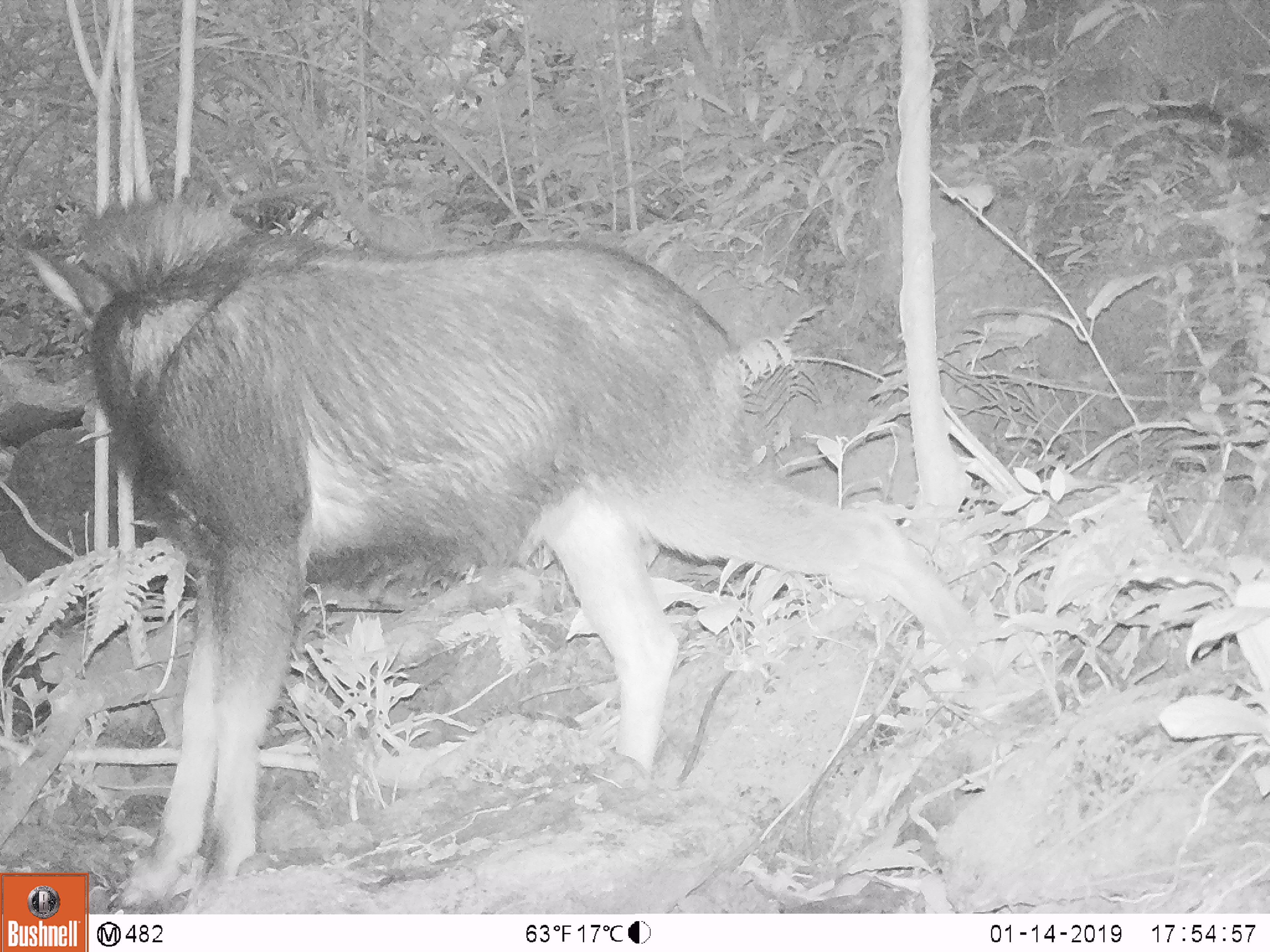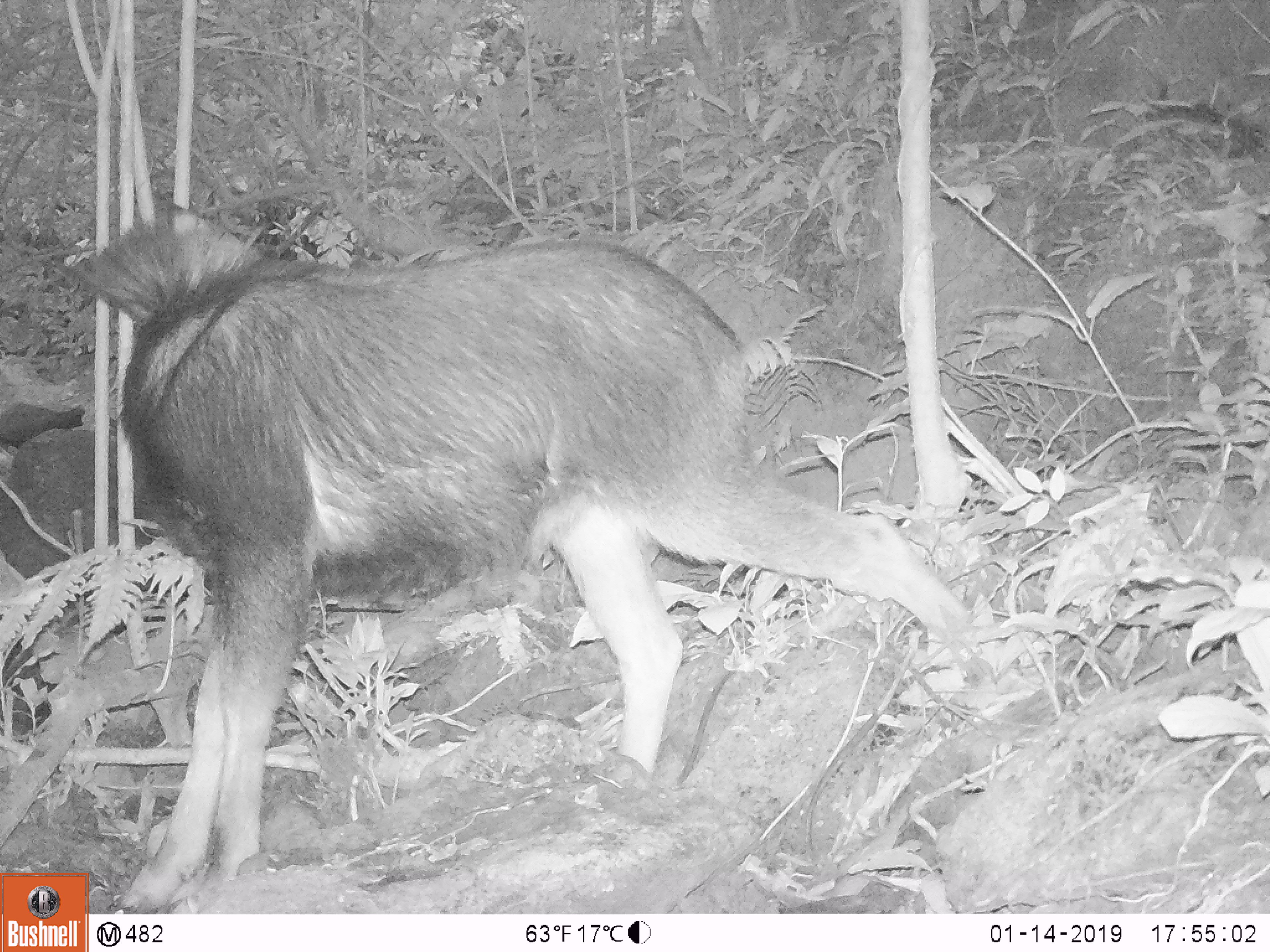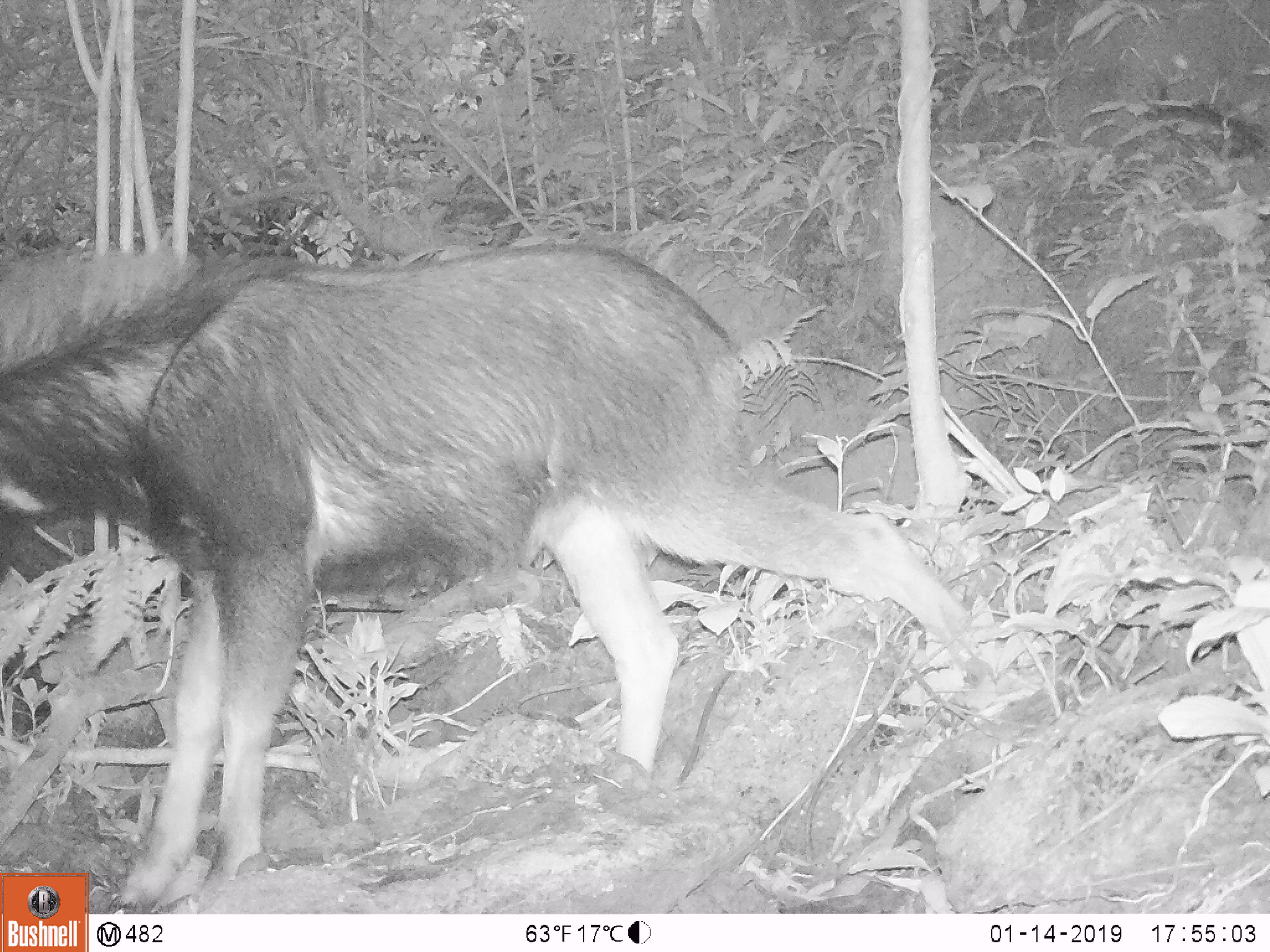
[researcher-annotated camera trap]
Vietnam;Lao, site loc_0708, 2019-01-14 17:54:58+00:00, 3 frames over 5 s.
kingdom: Animalia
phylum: Chordata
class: Mammalia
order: Artiodactyla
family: Bovidae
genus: Capricornis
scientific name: Capricornis sumatraensis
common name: chinese serow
Chinese serow (Capricornis sumatraensis). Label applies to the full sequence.